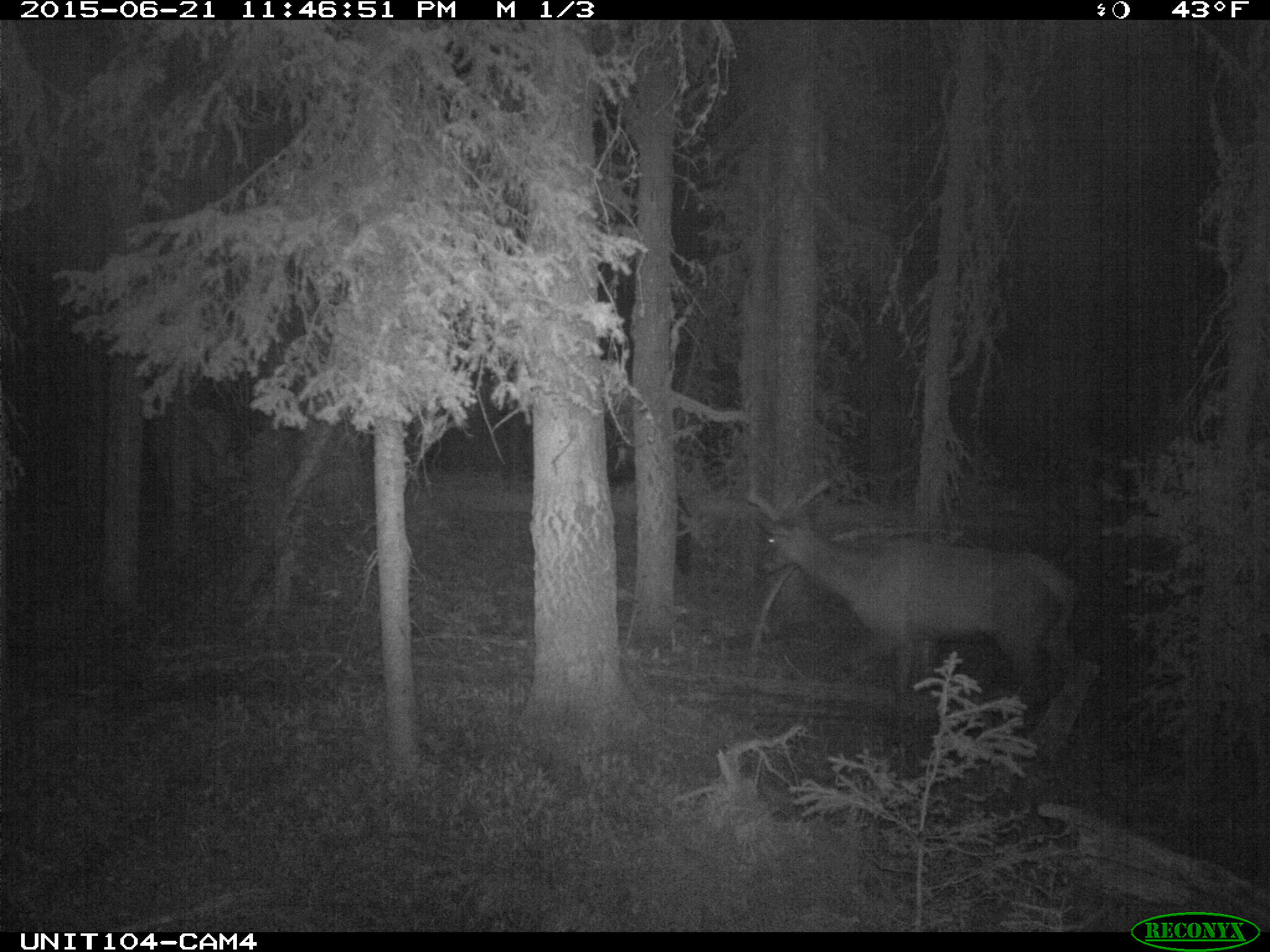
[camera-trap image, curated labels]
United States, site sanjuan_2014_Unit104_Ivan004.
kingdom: Animalia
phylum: Chordata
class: Mammalia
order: Artiodactyla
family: Cervidae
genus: Cervus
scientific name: Cervus elaphus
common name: red deer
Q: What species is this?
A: Cervus elaphus (red deer).